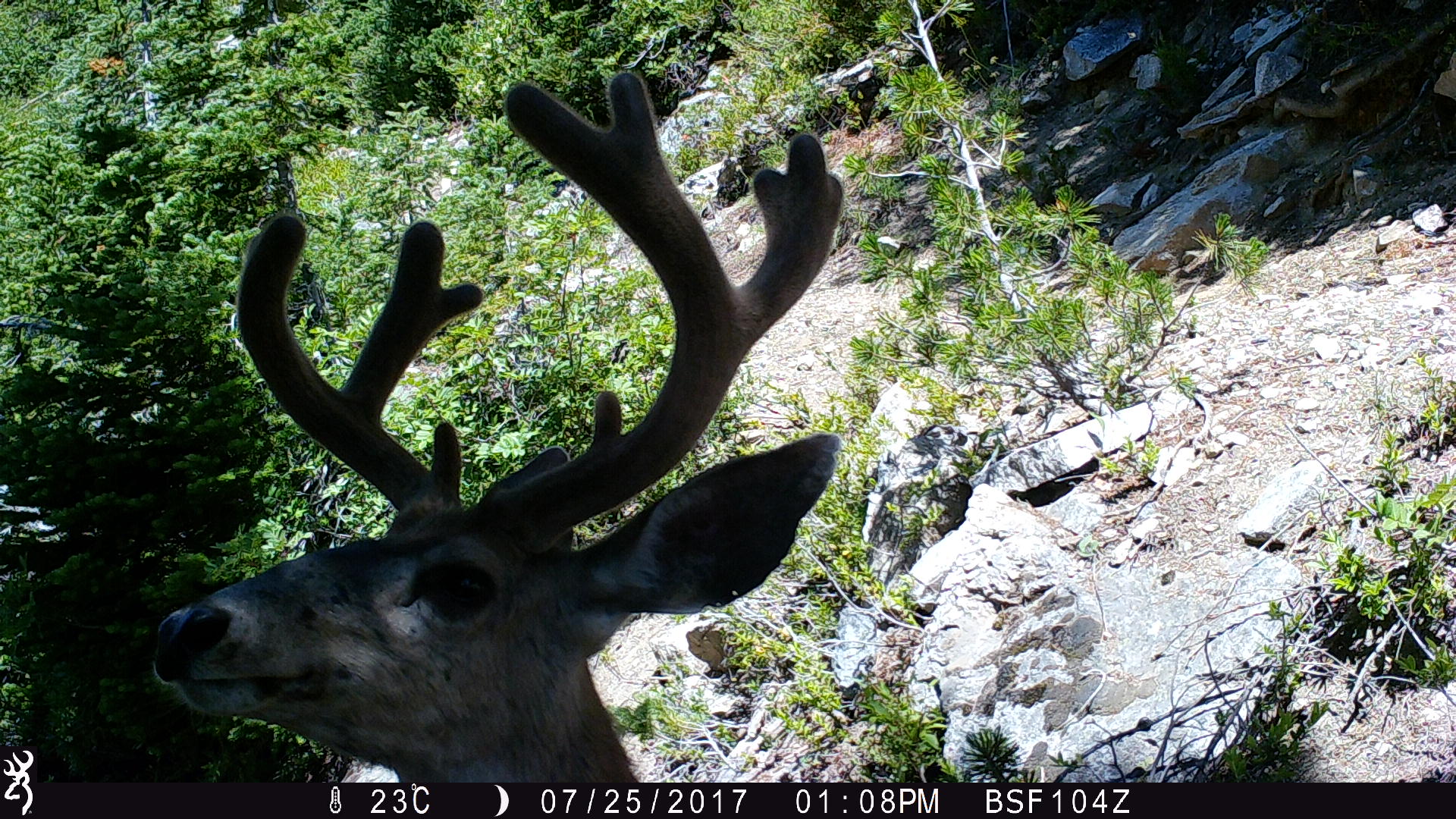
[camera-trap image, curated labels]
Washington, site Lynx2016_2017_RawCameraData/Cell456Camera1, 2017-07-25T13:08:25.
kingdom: Animalia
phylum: Chordata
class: Mammalia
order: Artiodactyla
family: Cervidae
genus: Odocoileus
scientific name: Odocoileus hemionus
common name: mule deer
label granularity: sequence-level